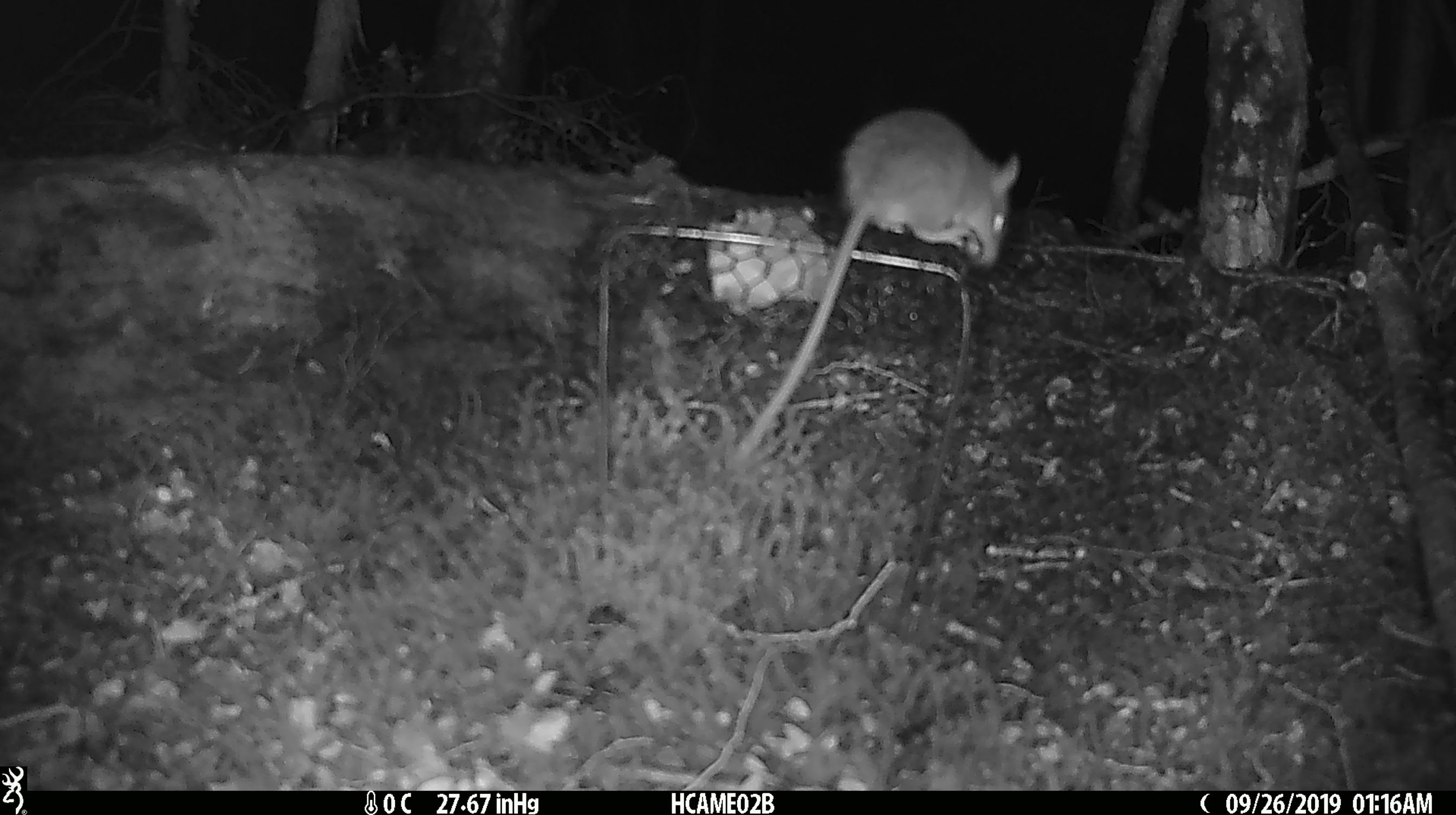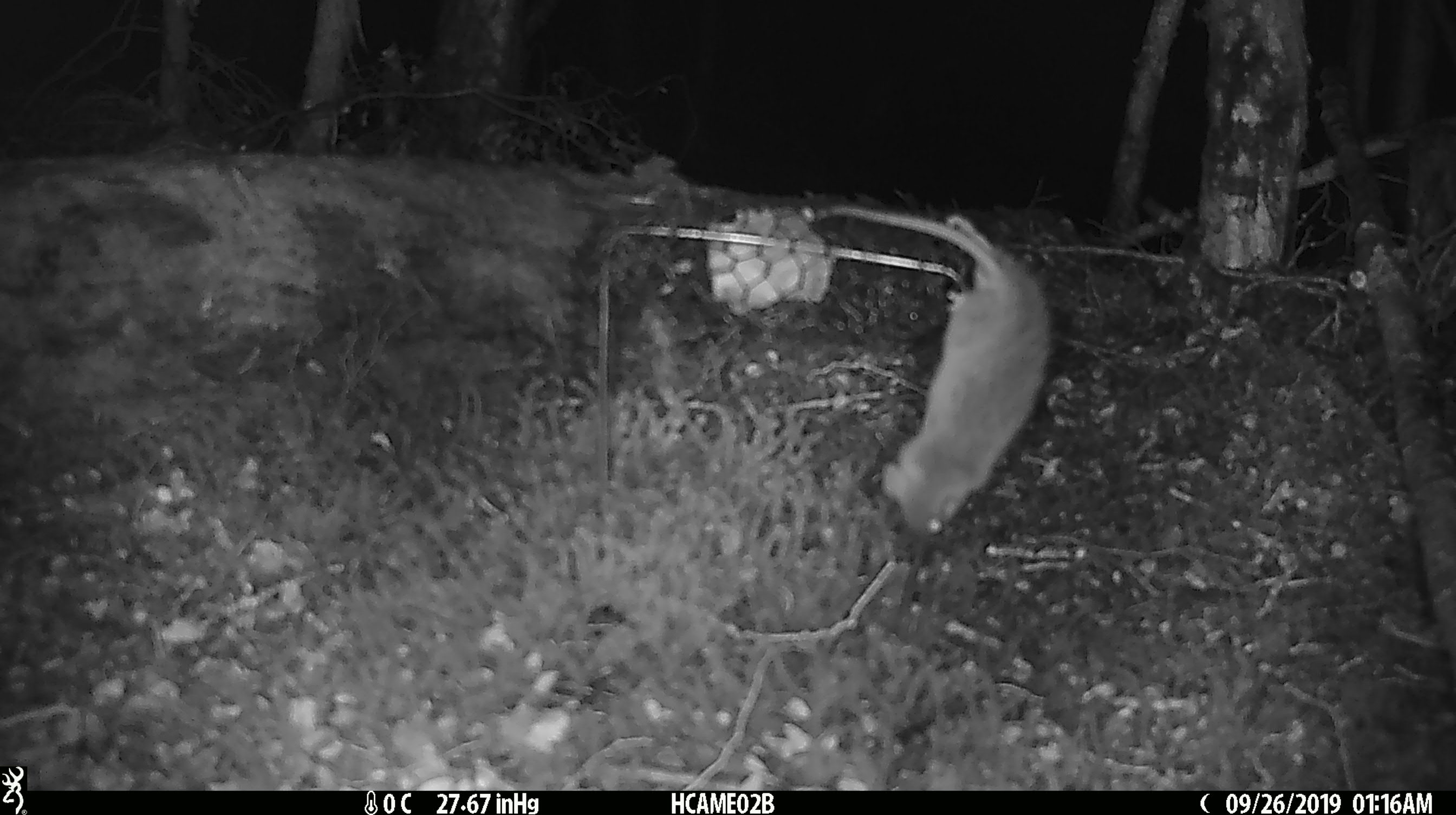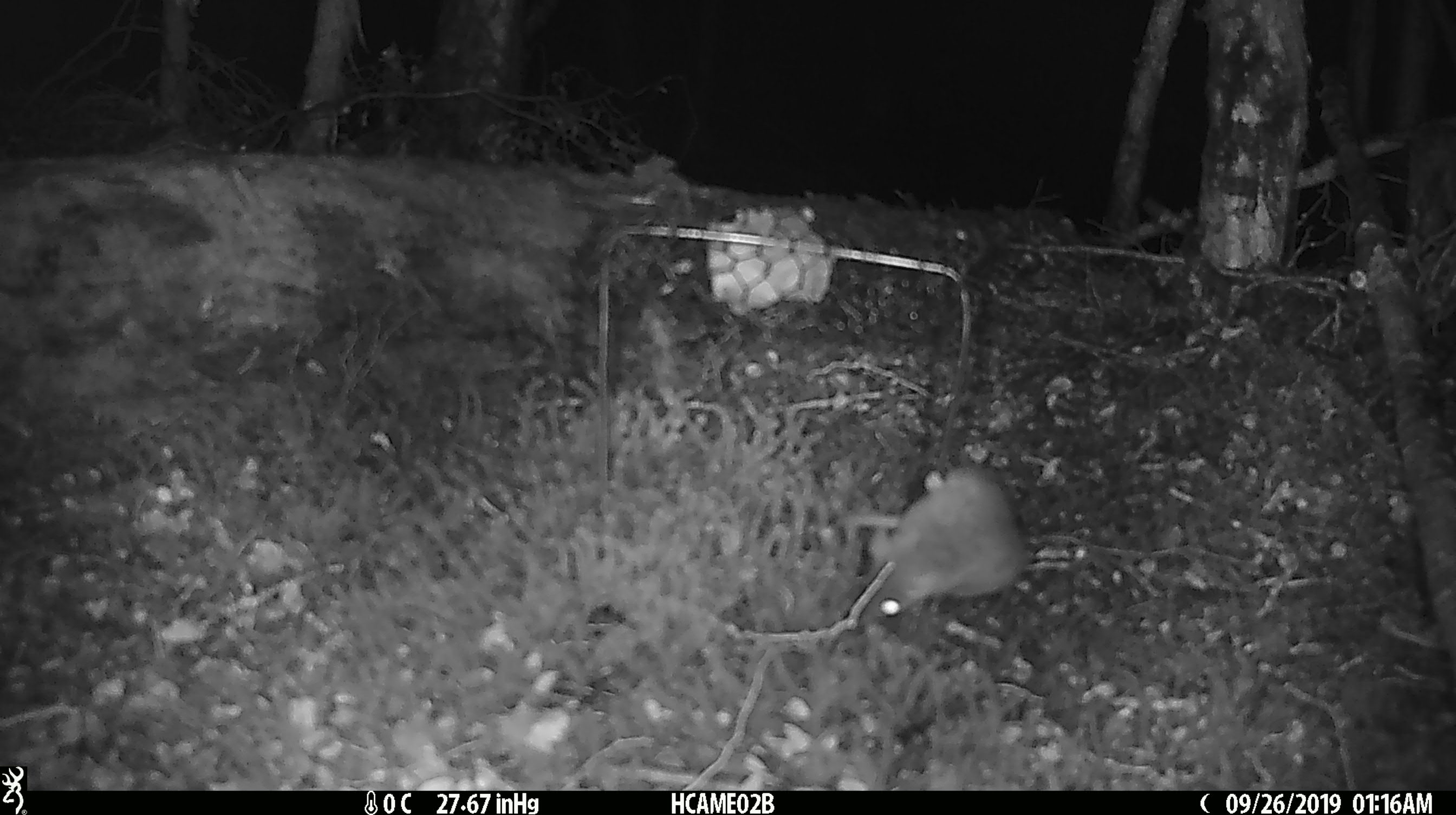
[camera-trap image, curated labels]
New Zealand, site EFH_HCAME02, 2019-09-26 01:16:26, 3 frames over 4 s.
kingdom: Animalia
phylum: Chordata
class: Mammalia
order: Rodentia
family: Muridae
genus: Mus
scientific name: Mus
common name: mouse